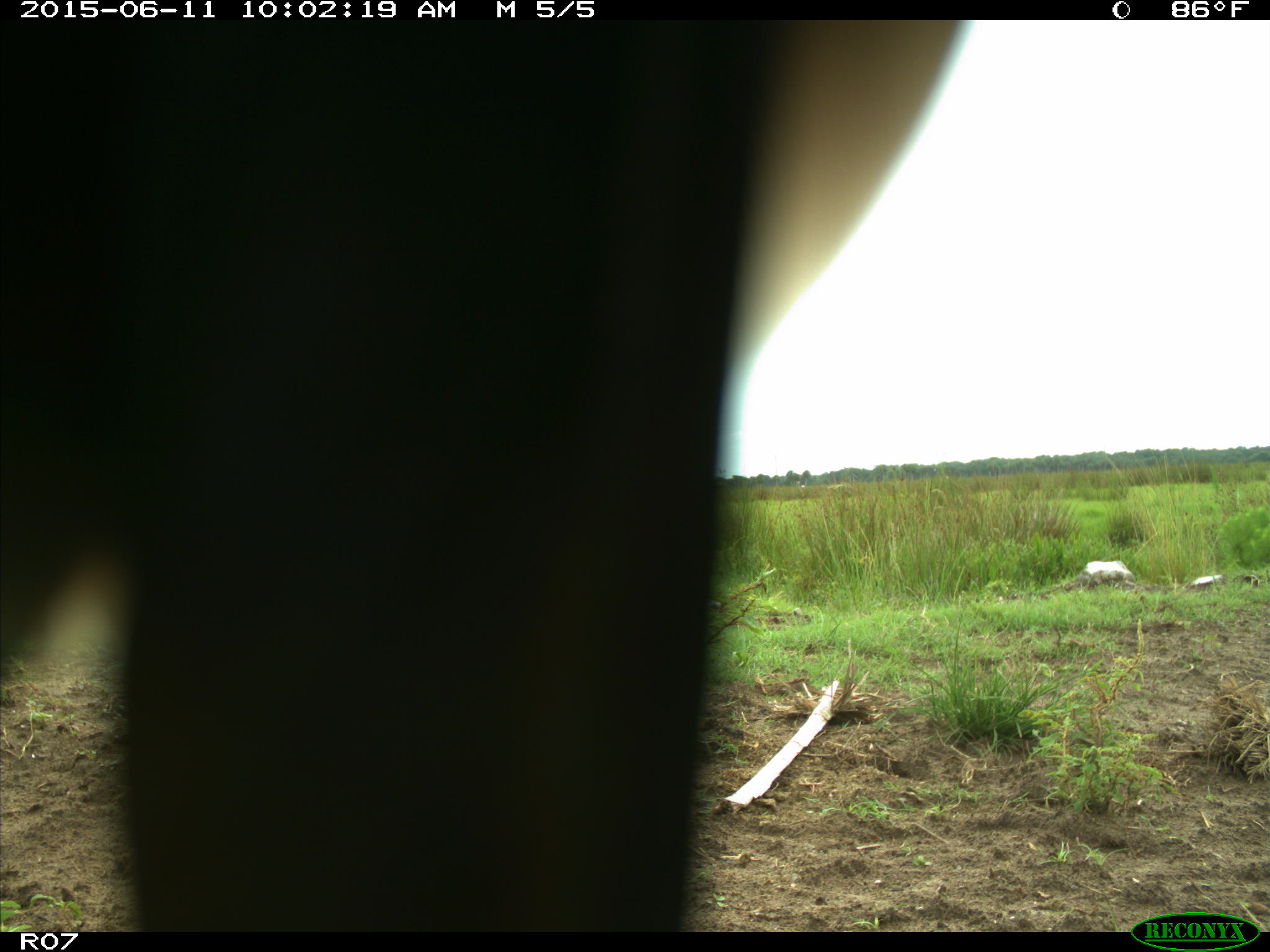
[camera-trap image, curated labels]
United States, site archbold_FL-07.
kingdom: Animalia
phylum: Chordata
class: Mammalia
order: Artiodactyla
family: Bovidae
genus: Bos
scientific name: Bos taurus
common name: domestic cow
Bos taurus (domestic cow).